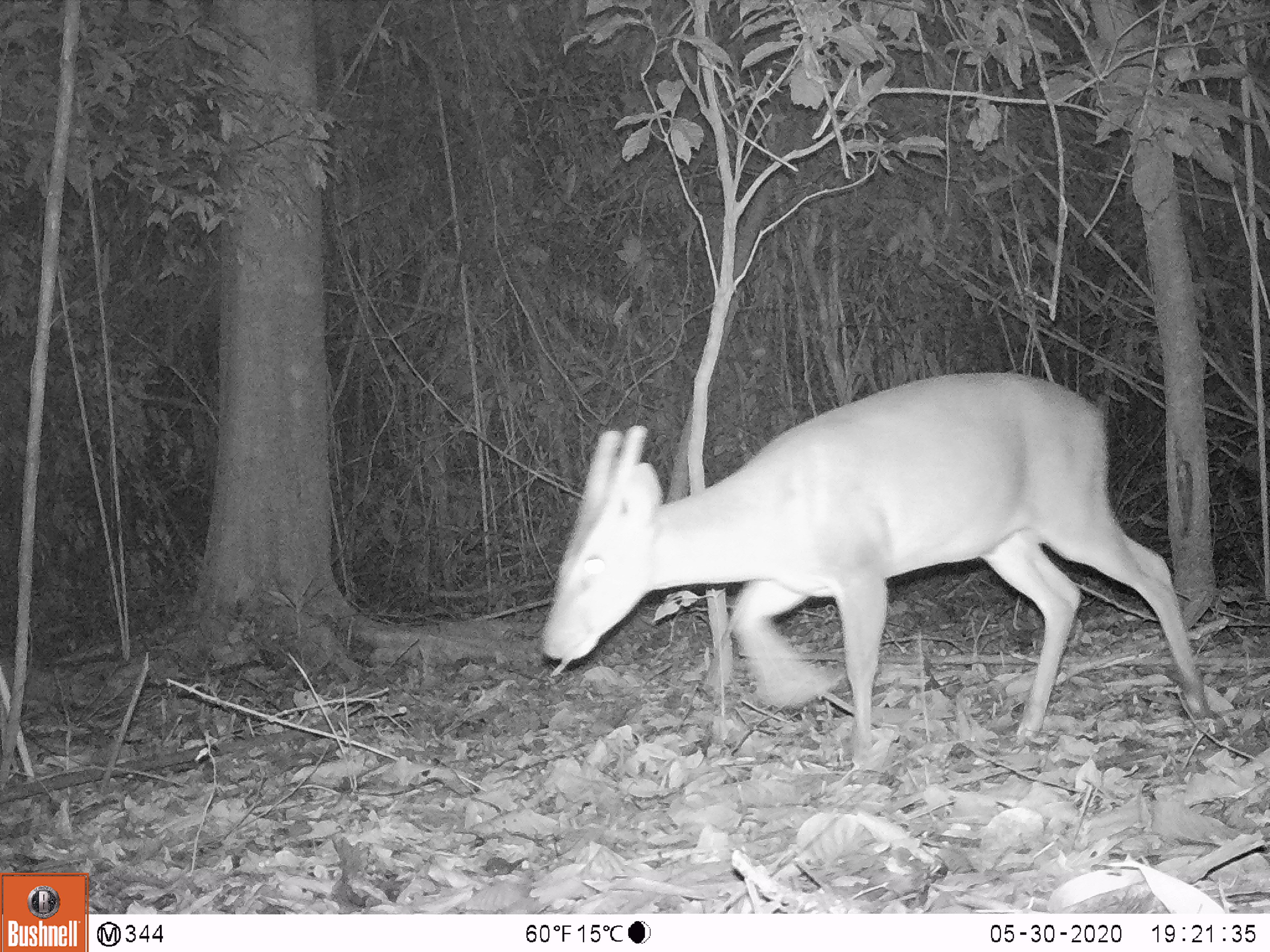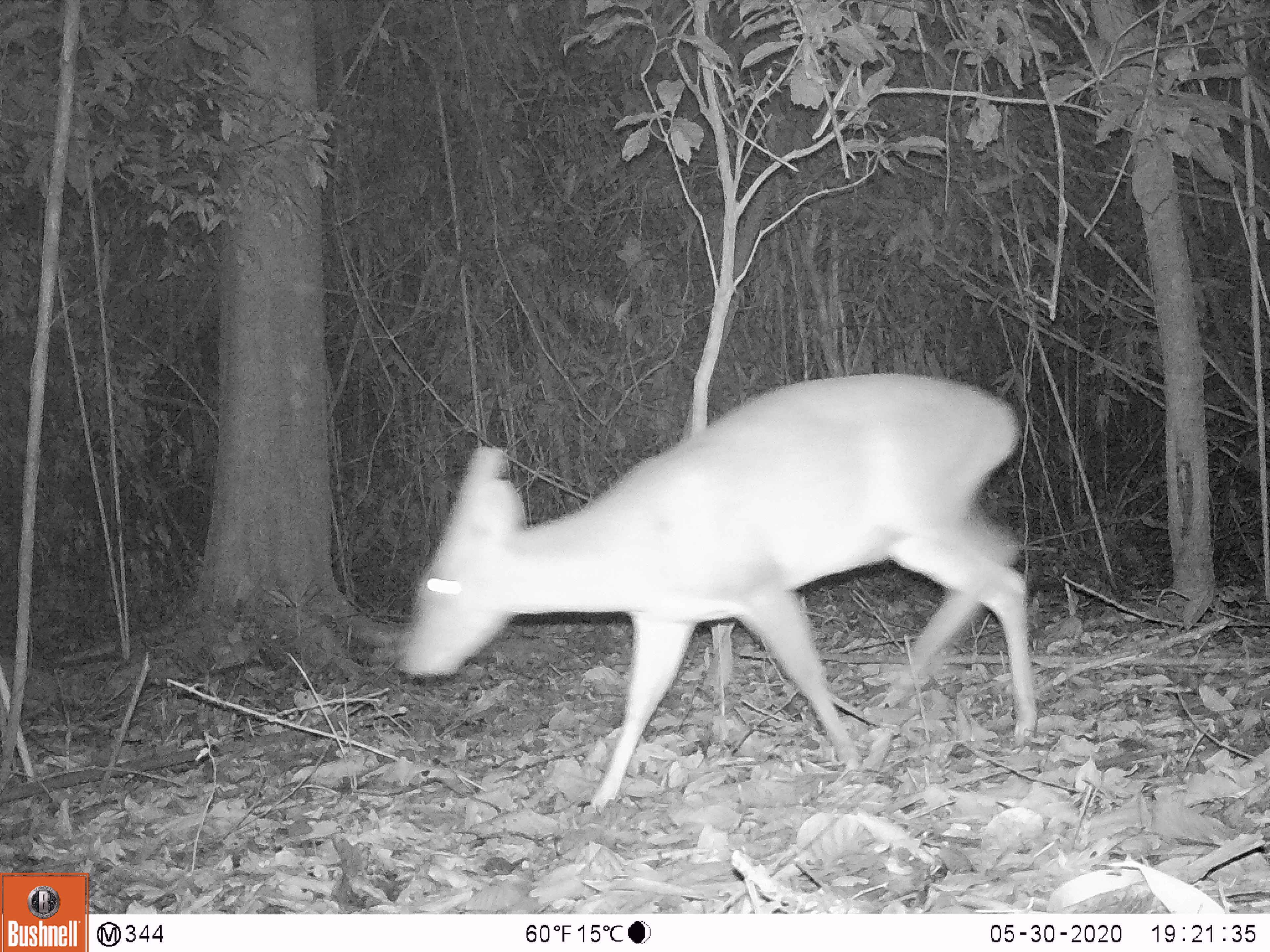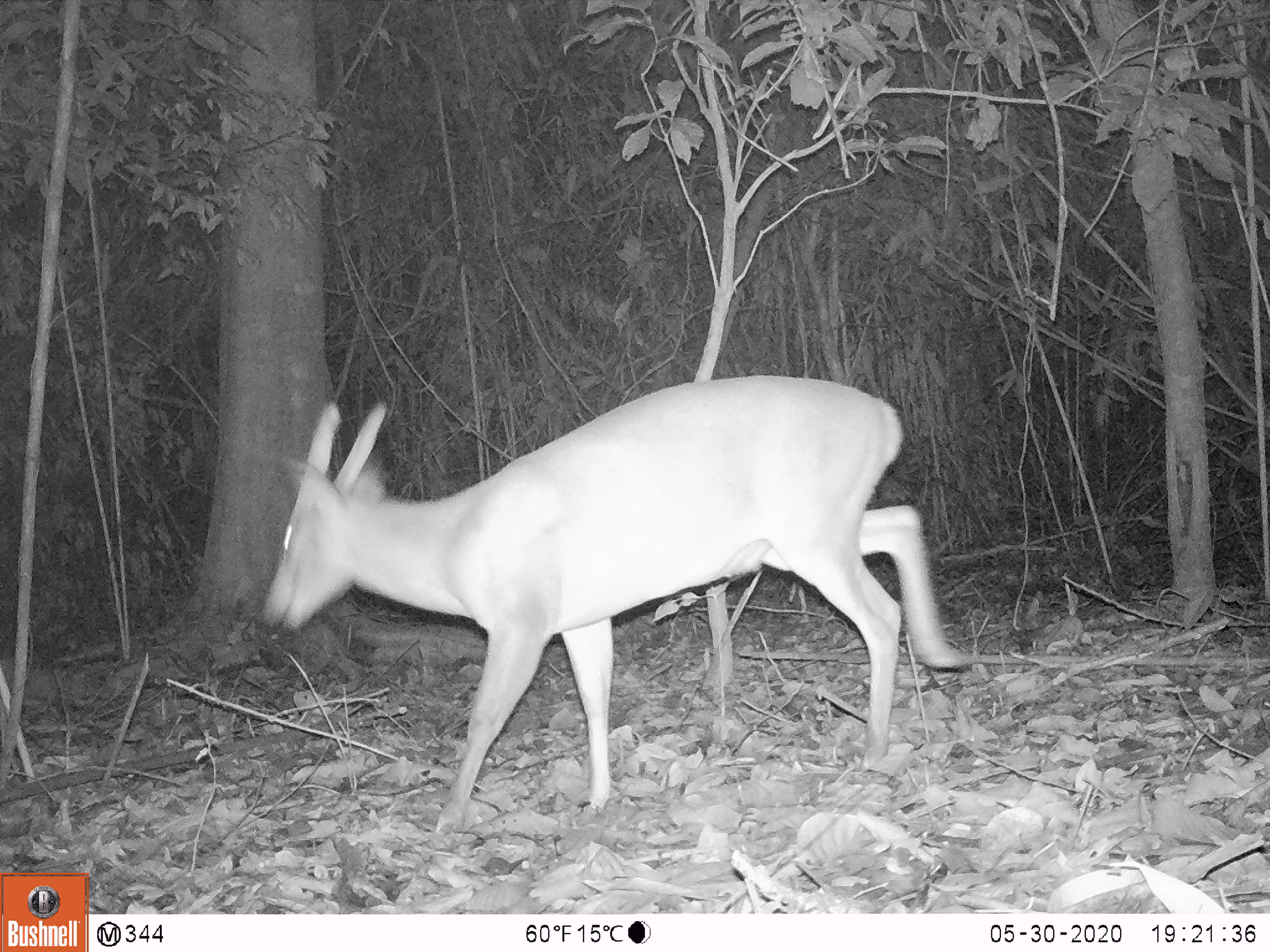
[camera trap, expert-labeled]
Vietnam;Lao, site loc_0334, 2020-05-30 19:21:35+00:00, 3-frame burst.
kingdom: Animalia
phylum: Chordata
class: Mammalia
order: Artiodactyla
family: Cervidae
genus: Muntiacus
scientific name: Muntiacus vuquangensis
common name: large-antlered muntjac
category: large antlered muntjac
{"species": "large antlered muntjac (large-antlered muntjac) (Muntiacus vuquangensis)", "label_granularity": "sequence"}